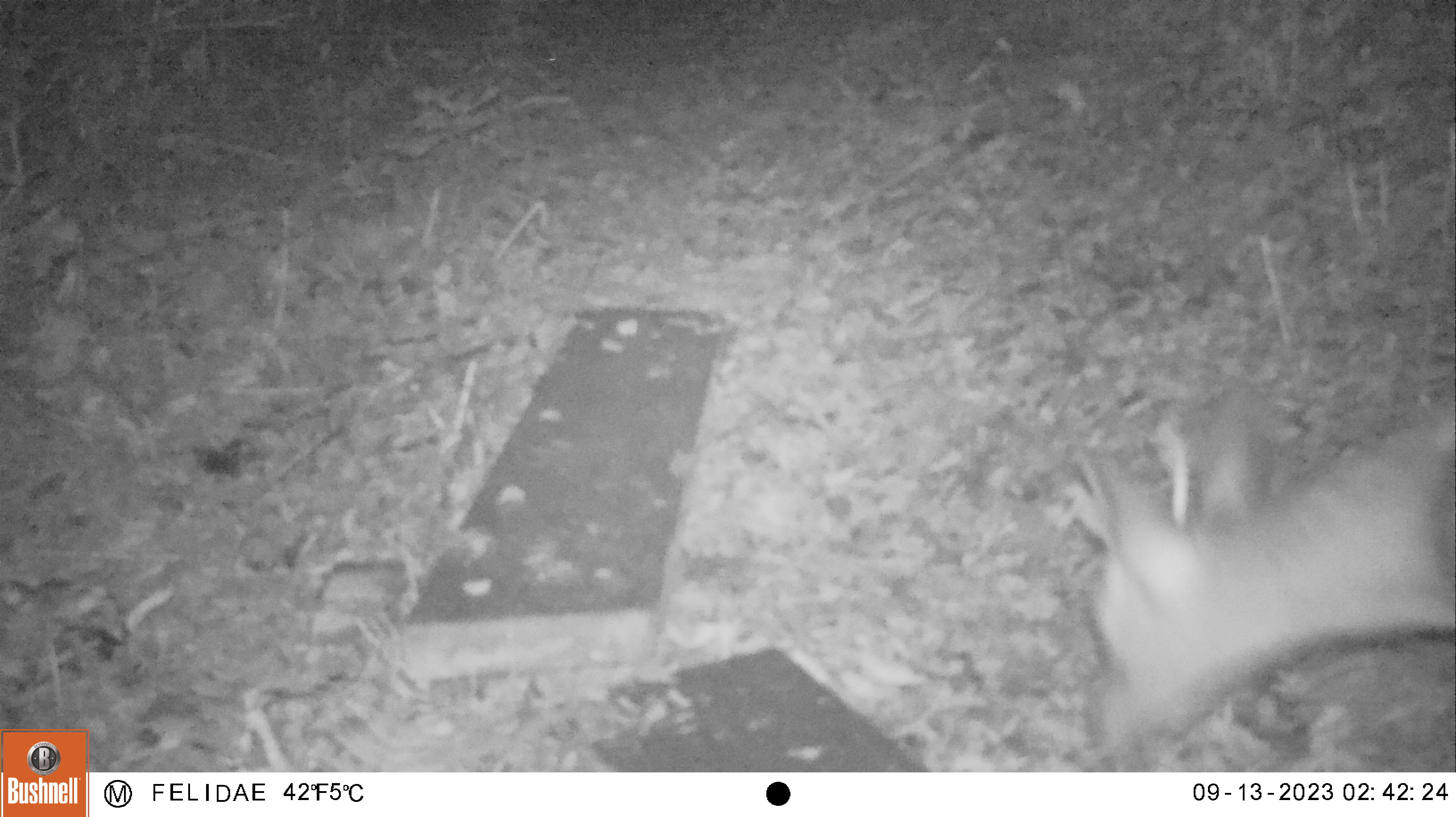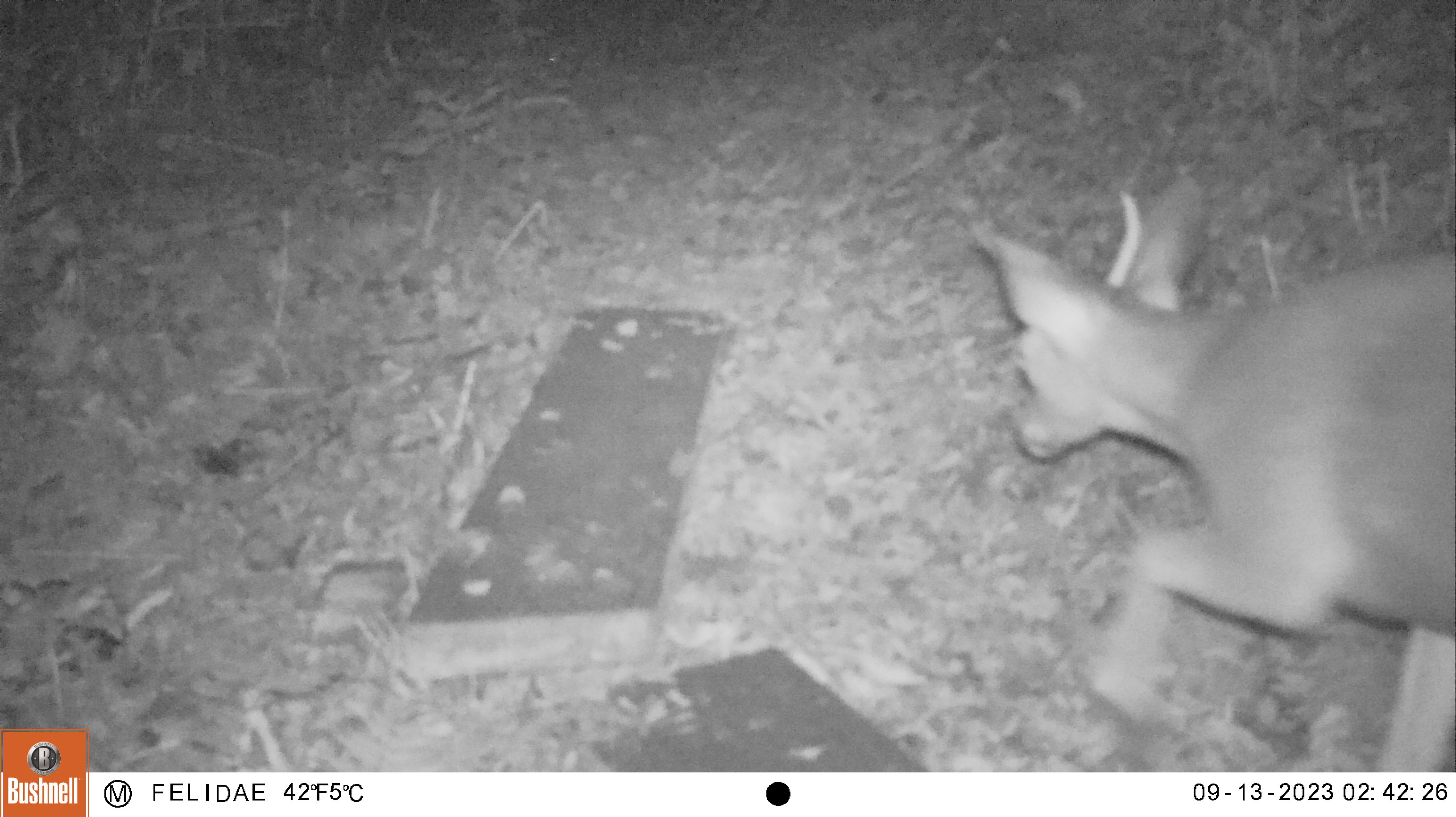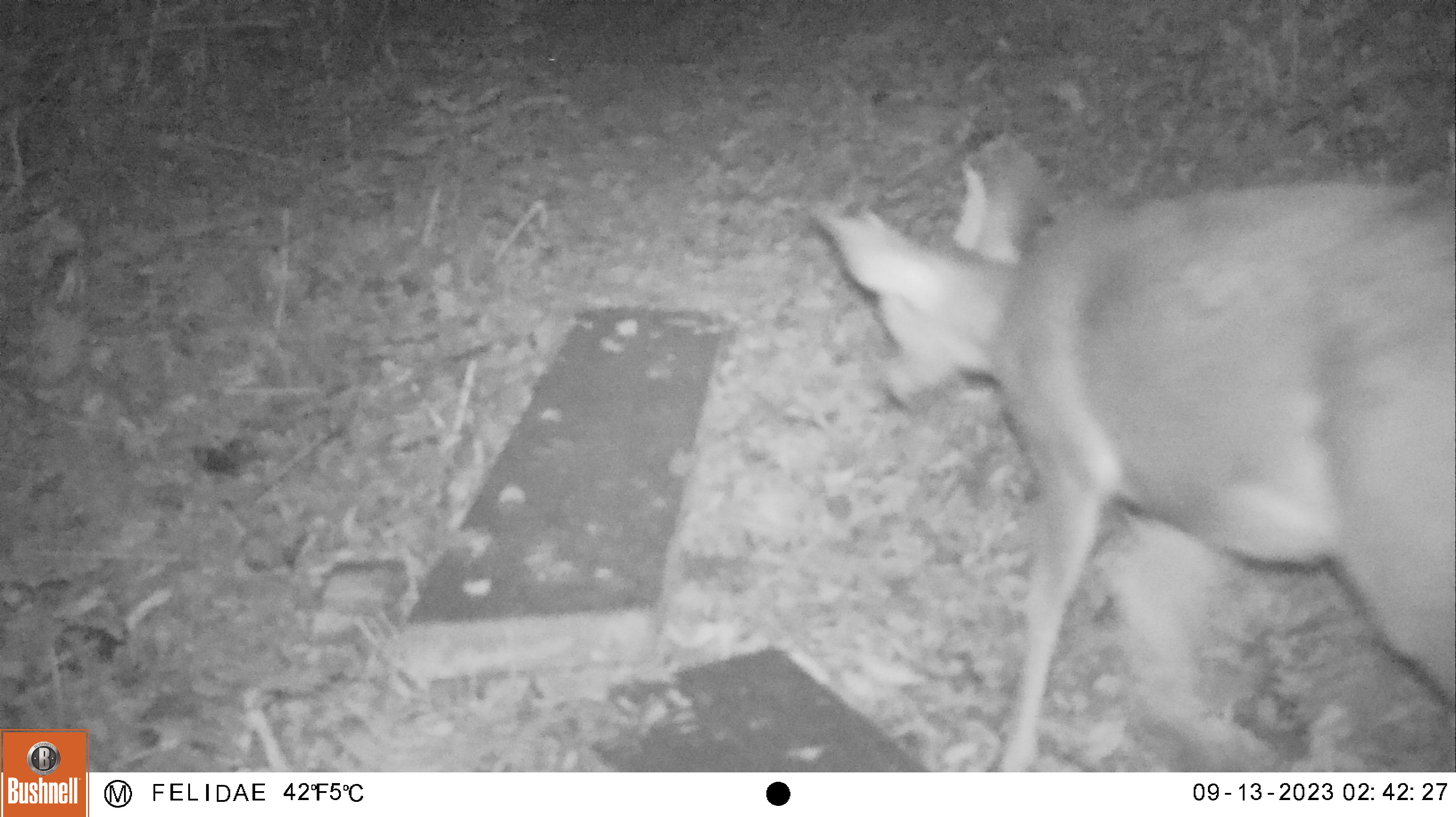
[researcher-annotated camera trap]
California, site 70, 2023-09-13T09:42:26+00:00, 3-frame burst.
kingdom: Animalia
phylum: Chordata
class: Mammalia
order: Artiodactyla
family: Cervidae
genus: Odocoileus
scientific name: Odocoileus hemionus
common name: mule deer